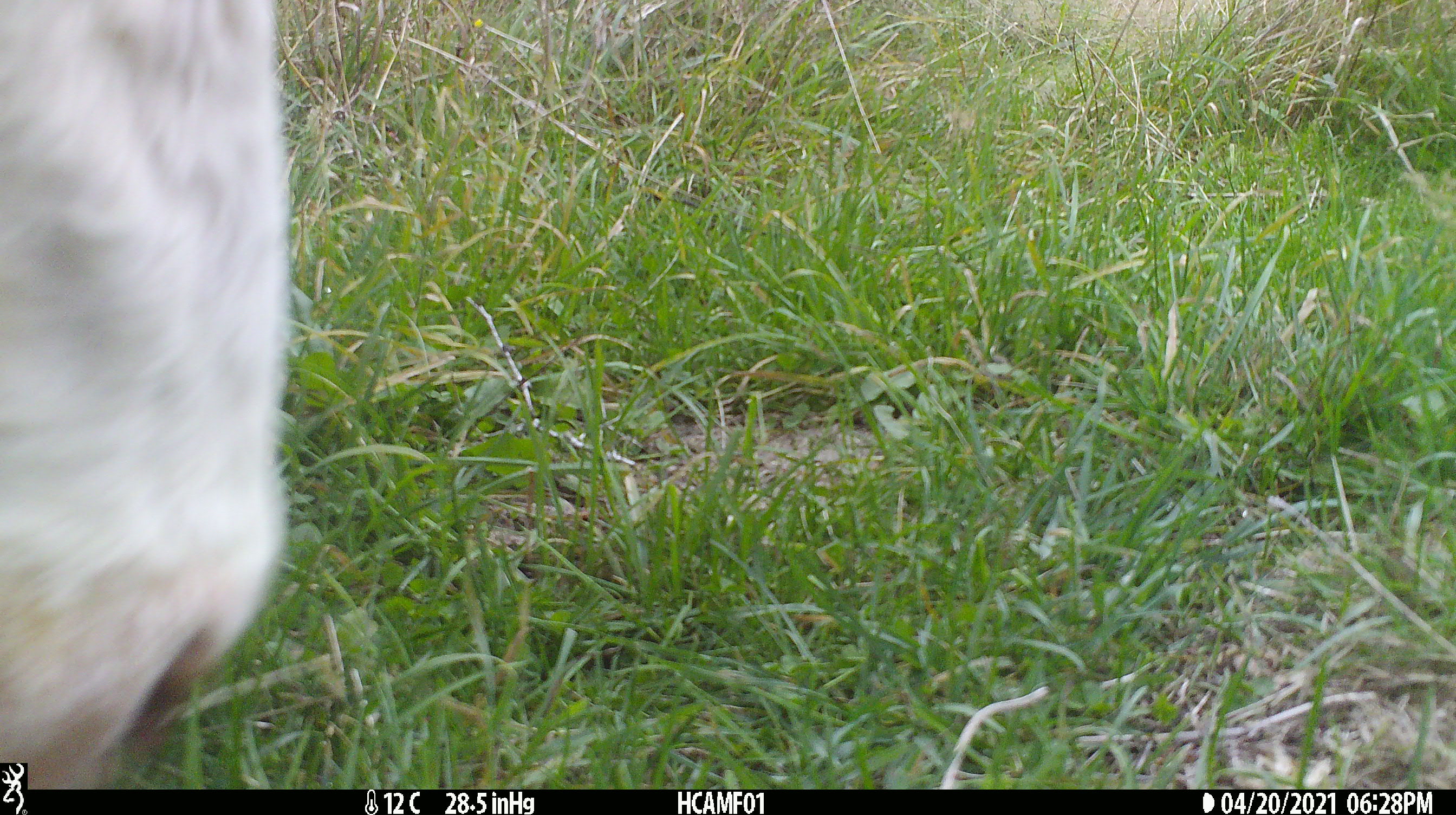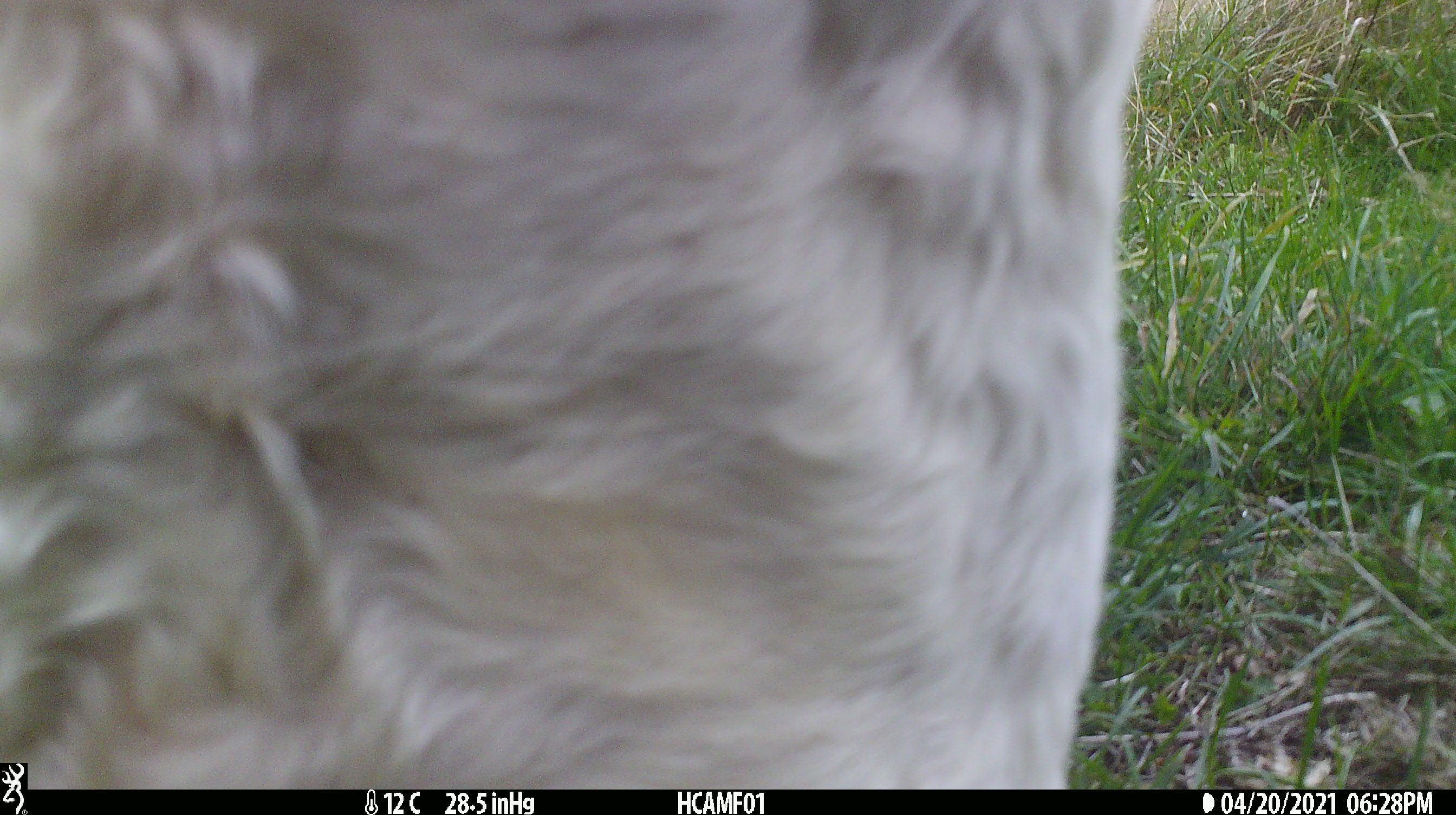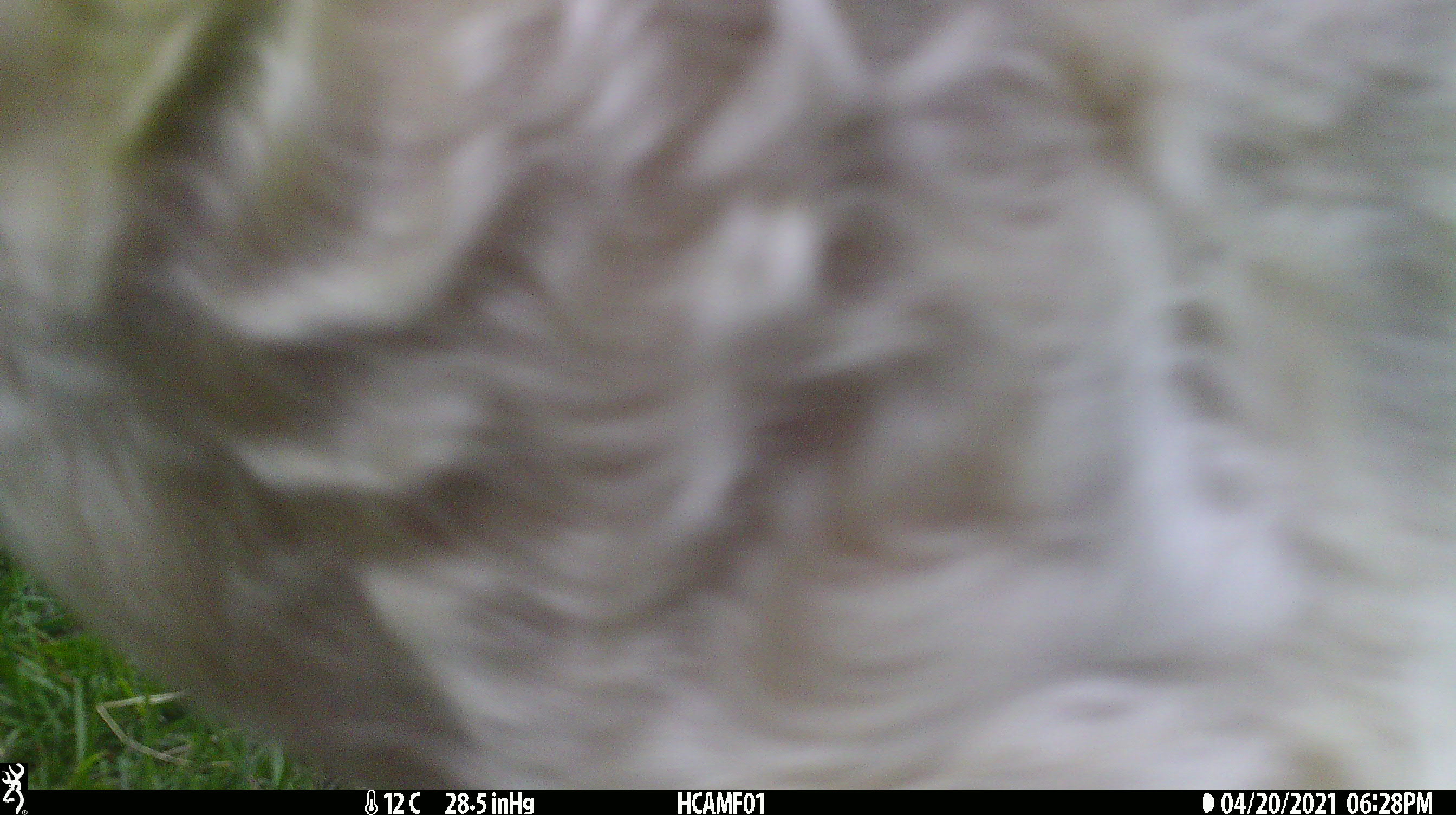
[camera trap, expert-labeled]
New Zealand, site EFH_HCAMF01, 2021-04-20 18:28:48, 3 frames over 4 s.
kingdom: Animalia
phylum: Chordata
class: Mammalia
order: Artiodactyla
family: Bovidae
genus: Bos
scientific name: Bos taurus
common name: domestic cow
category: cow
Cow (domestic cow) (Bos taurus).